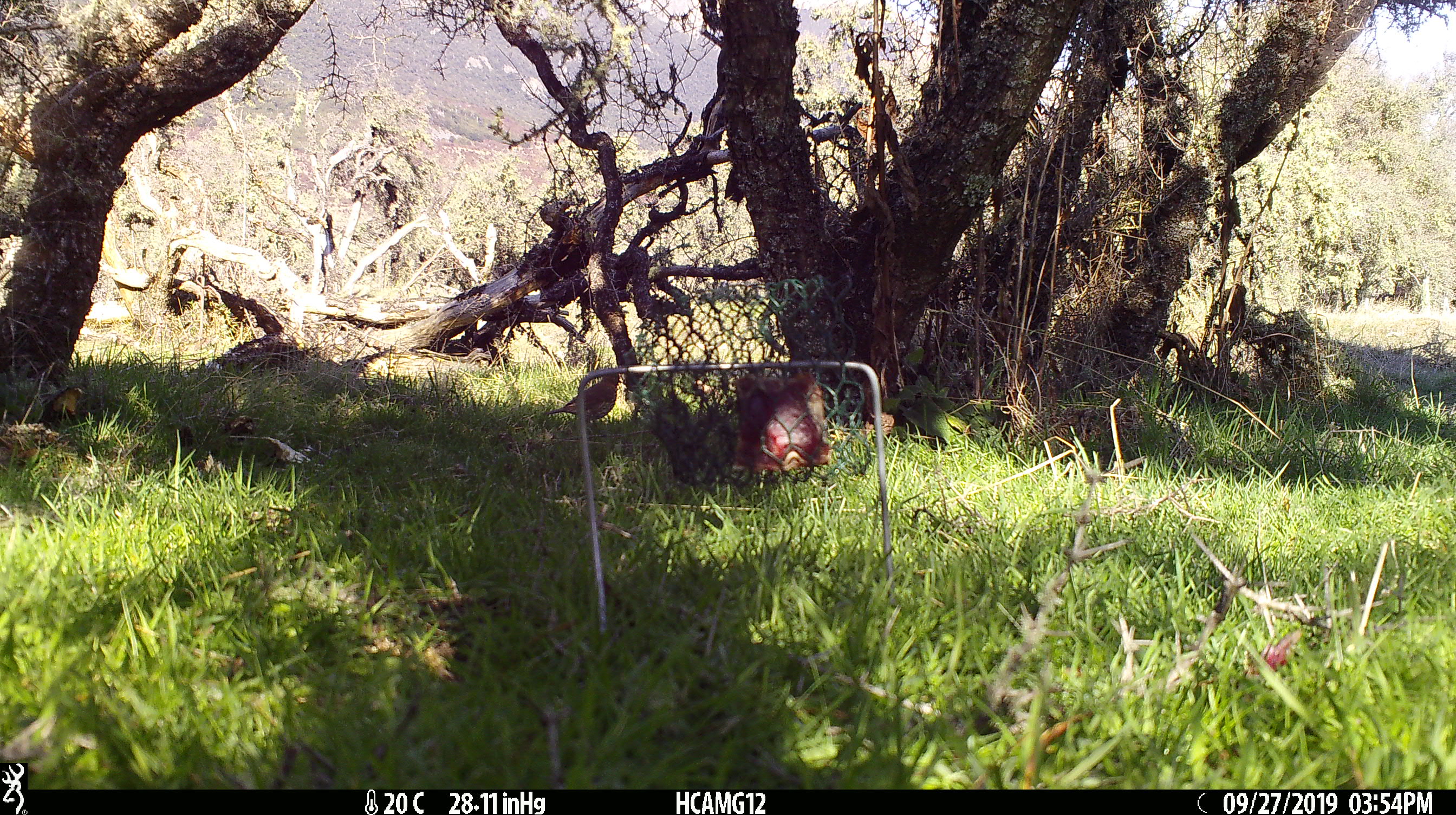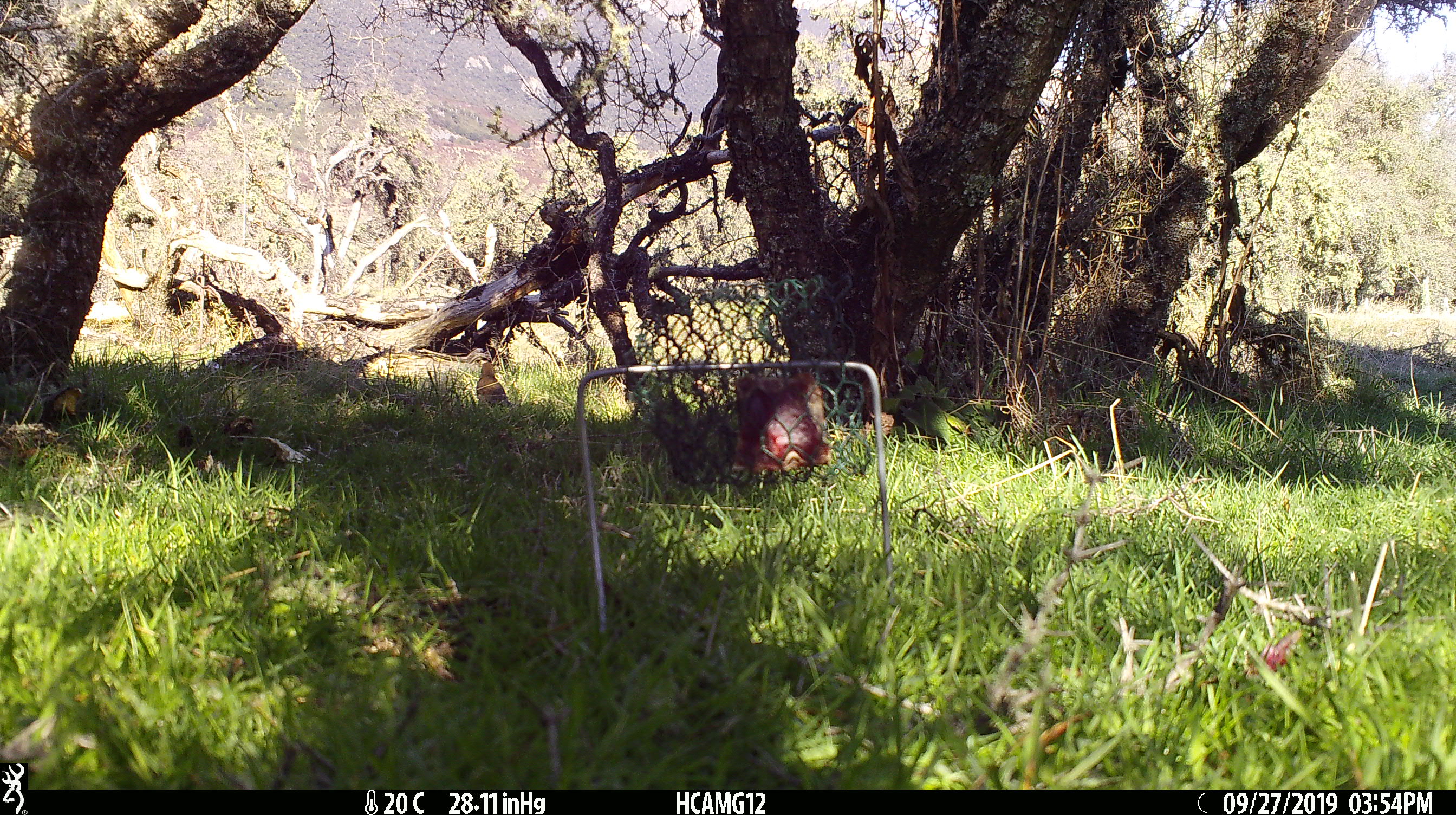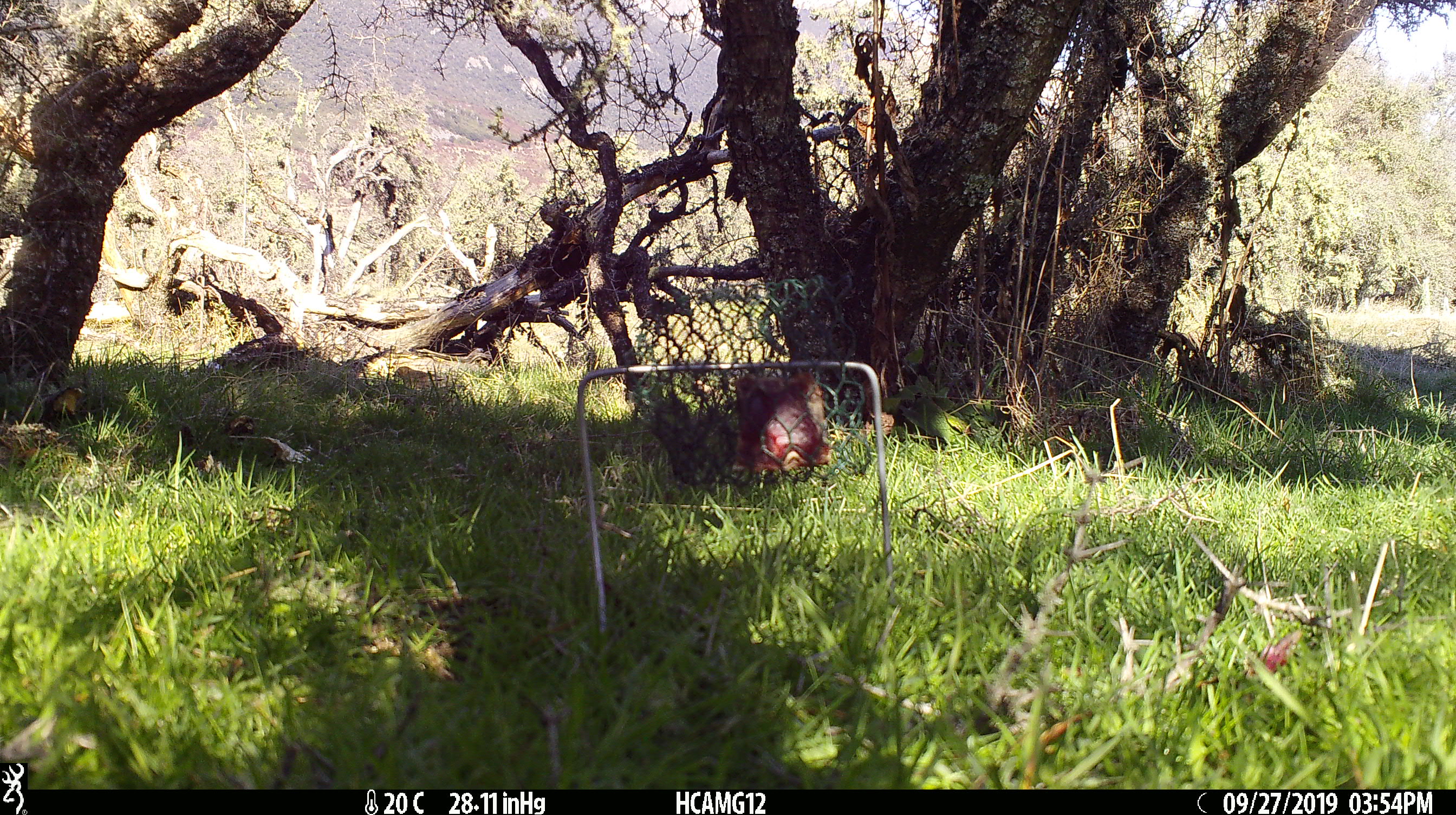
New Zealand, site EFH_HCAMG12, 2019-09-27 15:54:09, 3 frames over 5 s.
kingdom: Animalia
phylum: Chordata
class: Aves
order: Passeriformes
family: Turdidae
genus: Turdus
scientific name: Turdus philomelos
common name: song thrush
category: thrush